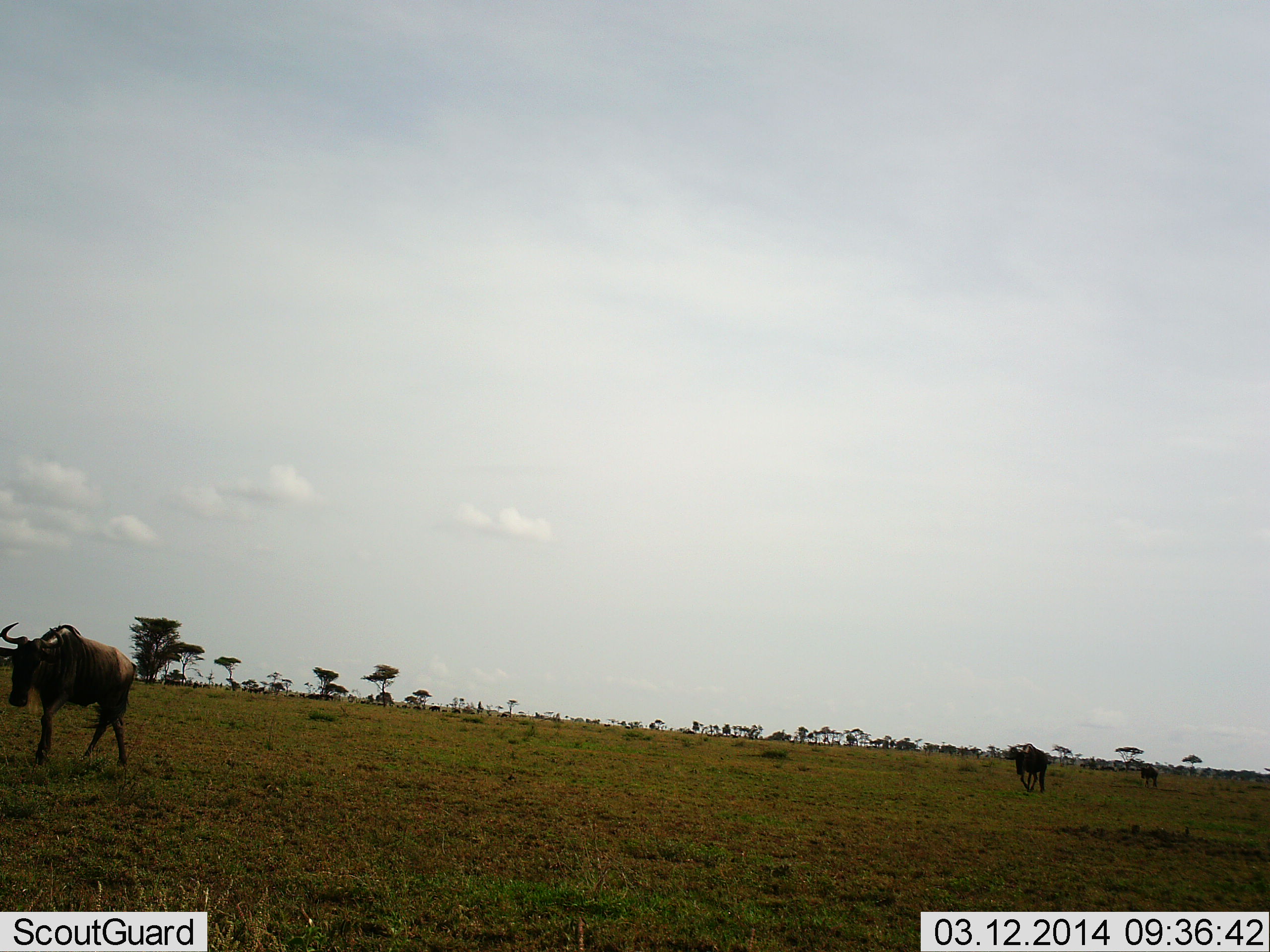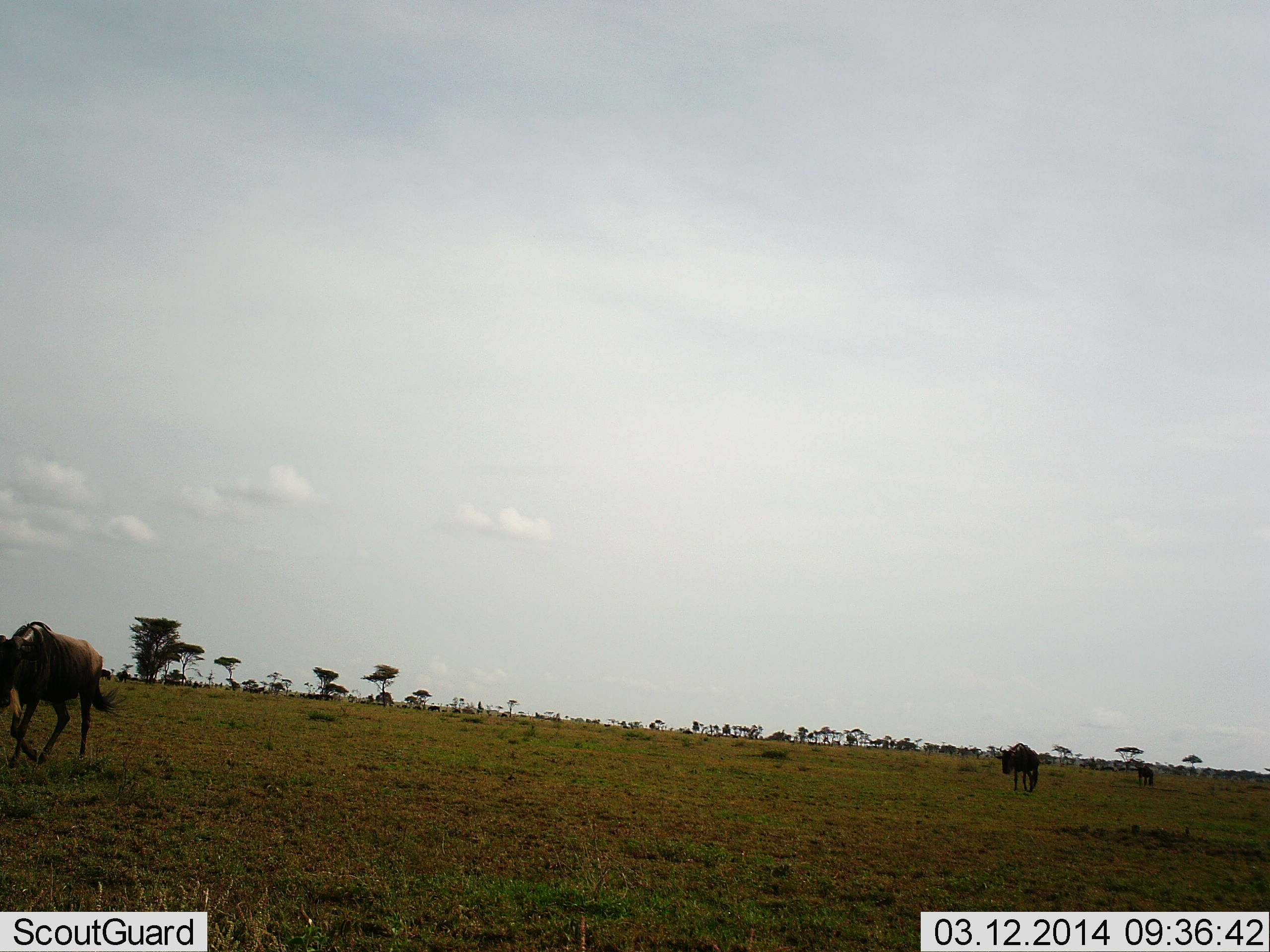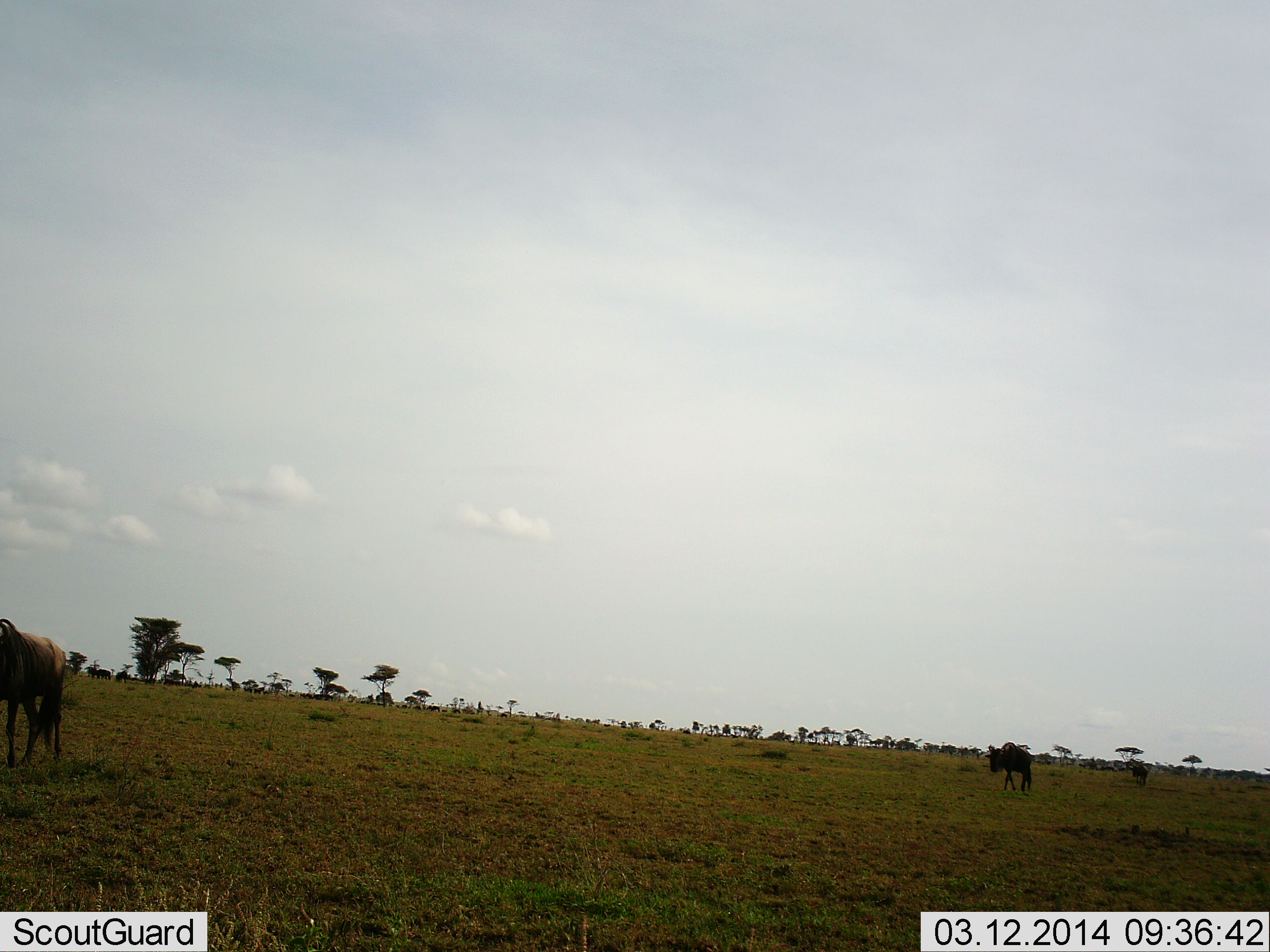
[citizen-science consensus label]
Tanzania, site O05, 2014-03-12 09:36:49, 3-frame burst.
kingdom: Animalia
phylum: Chordata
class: Mammalia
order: Artiodactyla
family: Bovidae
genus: Connochaetes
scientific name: Connochaetes taurinus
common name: blue wildebeest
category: wildebeest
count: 3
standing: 3%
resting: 0%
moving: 100%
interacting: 0%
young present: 3%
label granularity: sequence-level